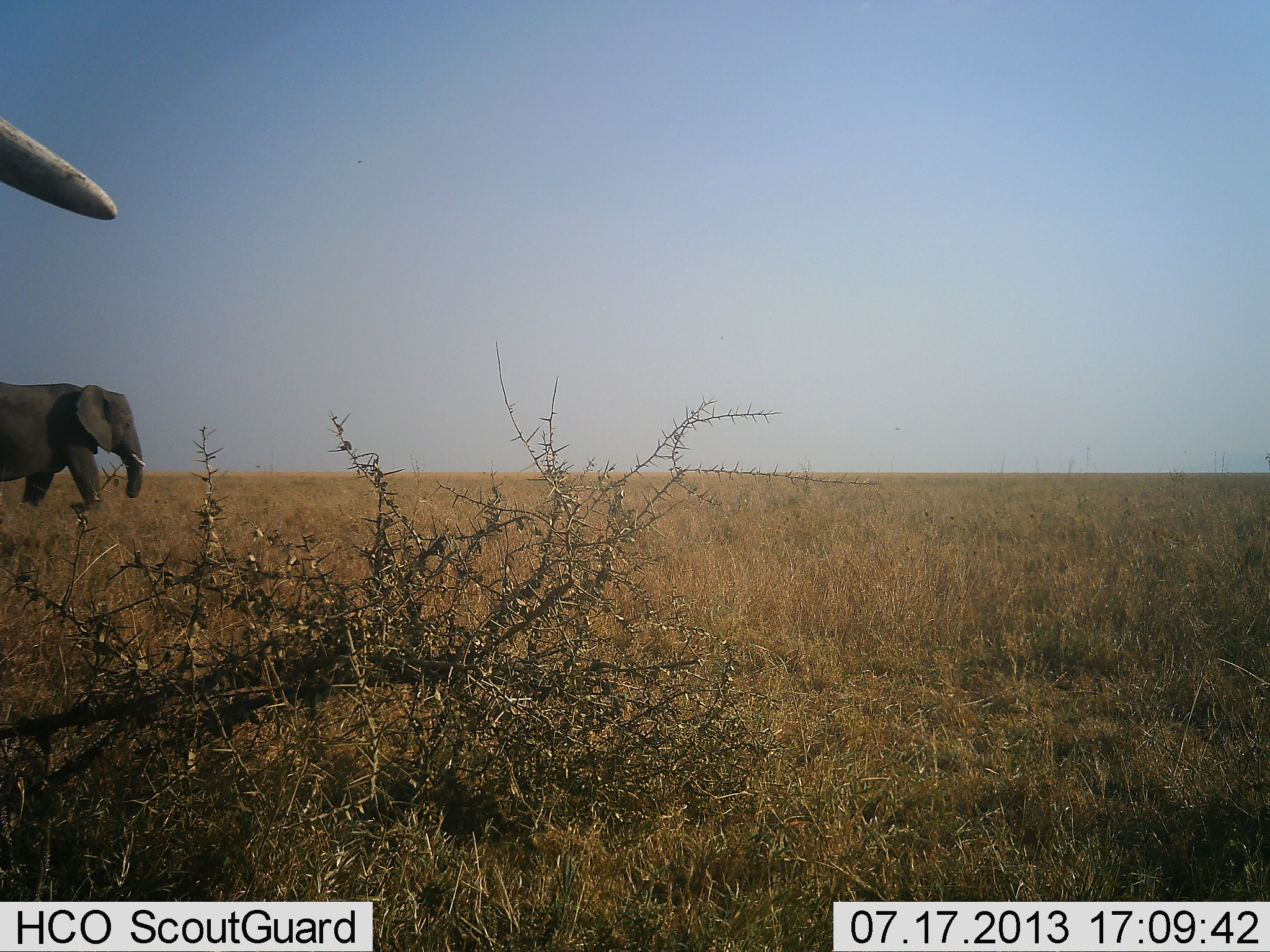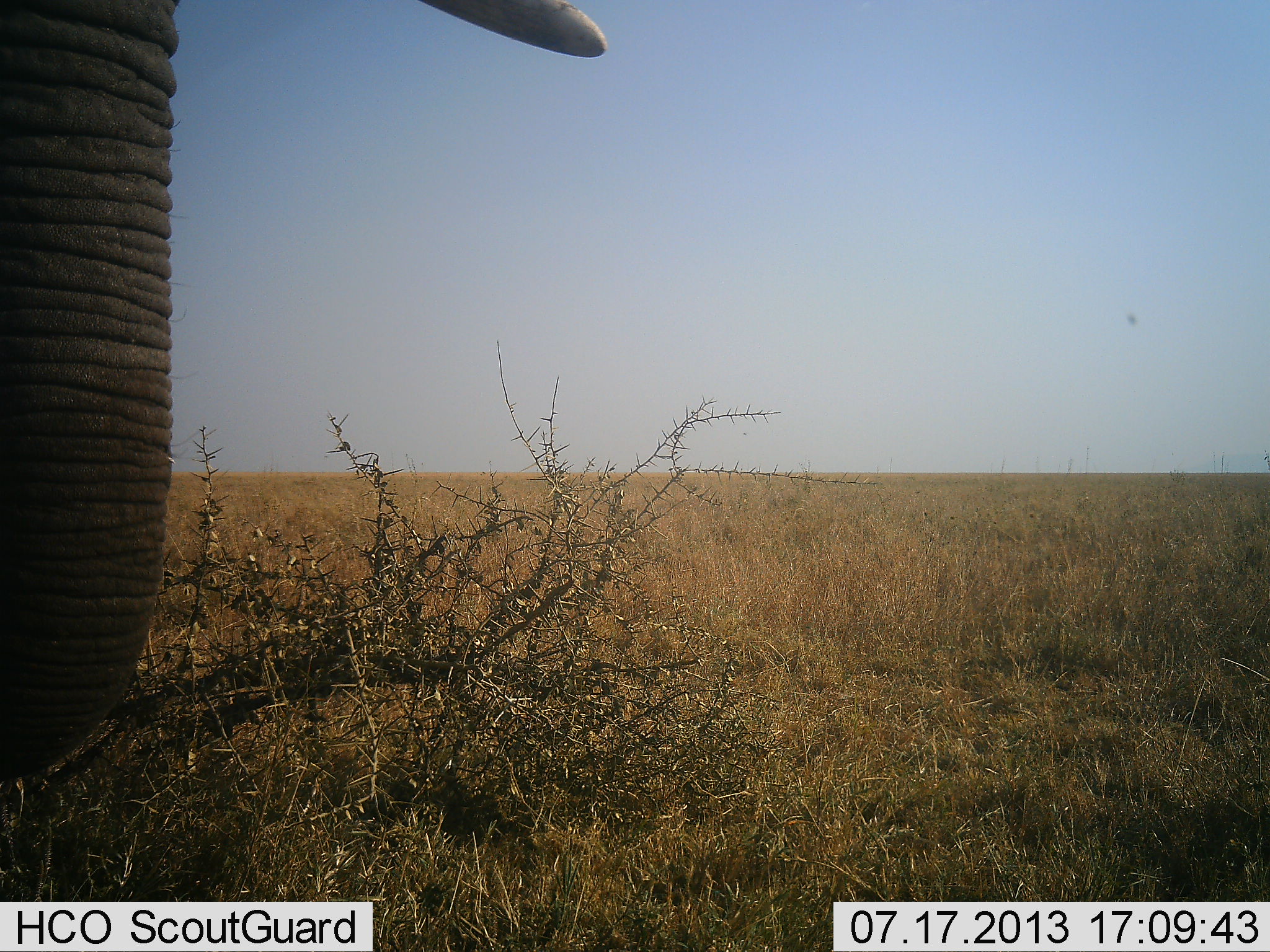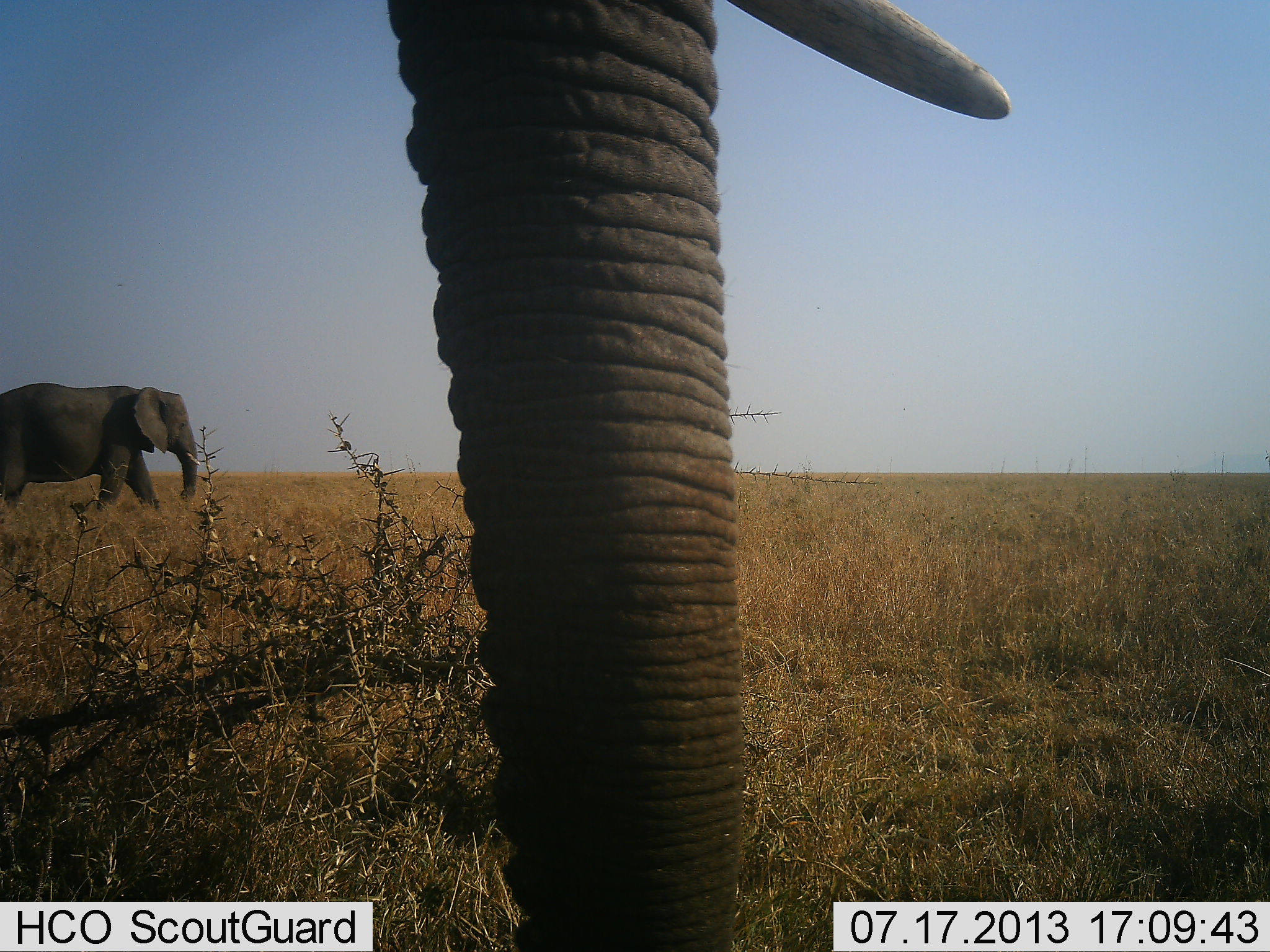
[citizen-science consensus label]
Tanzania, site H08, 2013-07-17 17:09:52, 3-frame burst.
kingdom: Animalia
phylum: Chordata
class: Mammalia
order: Proboscidea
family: Elephantidae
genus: Loxodonta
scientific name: Loxodonta africana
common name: african bush elephant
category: elephant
Elephant (african bush elephant) (Loxodonta africana), count 2. Behavior (volunteer vote fractions): standing 19%, resting 0%, moving 89%, interacting 0%. Young present (vote fraction): 0%. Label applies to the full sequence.